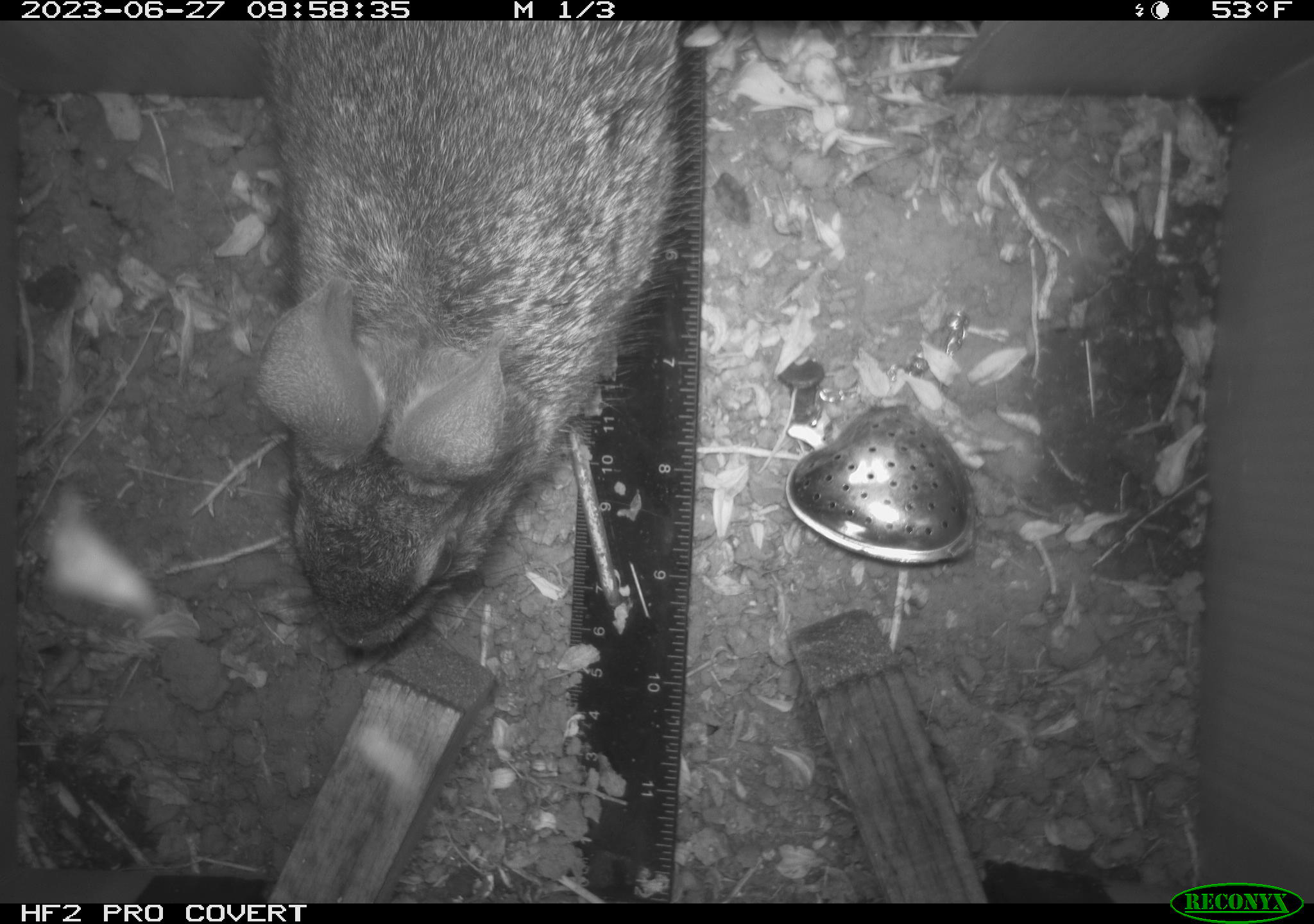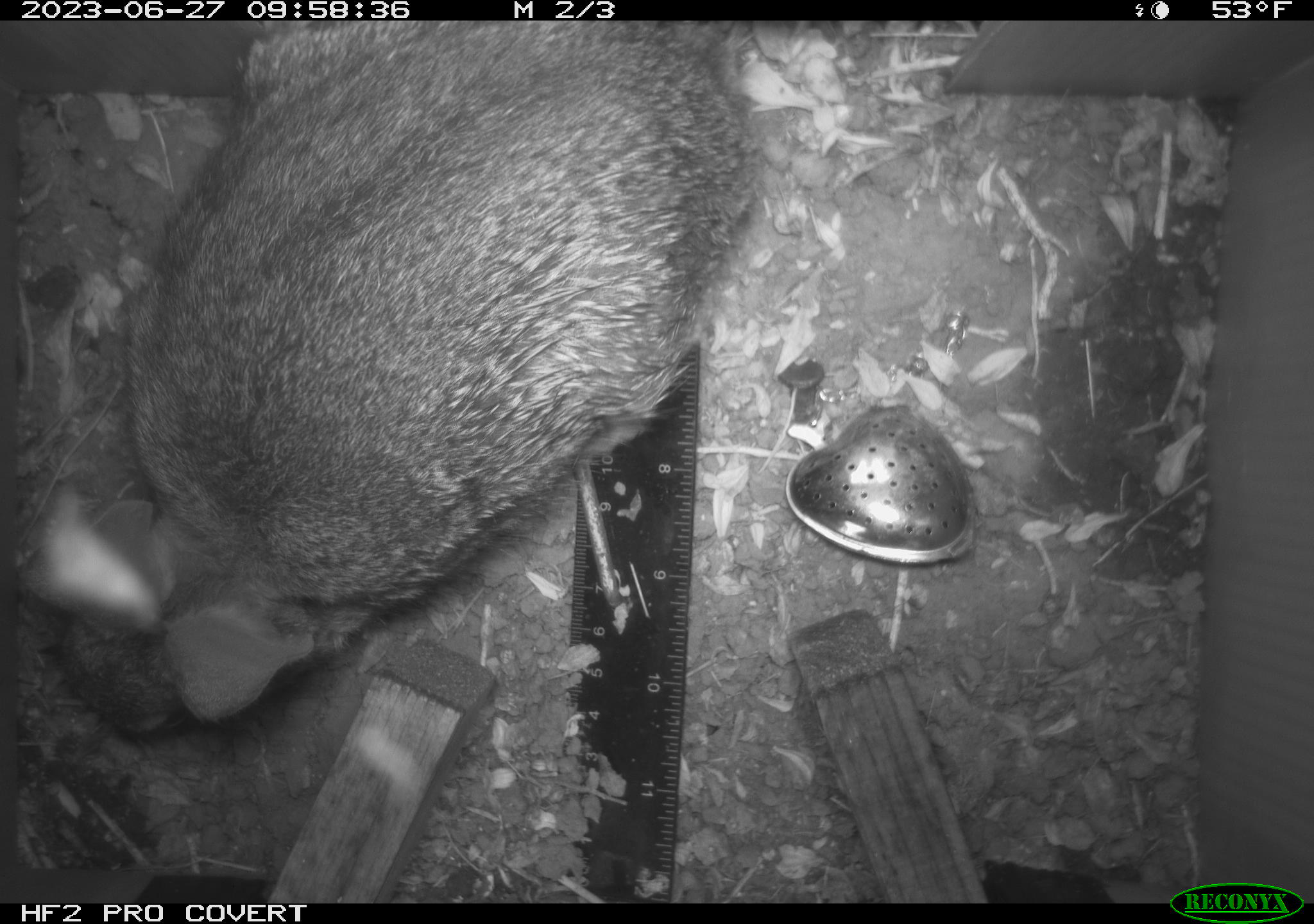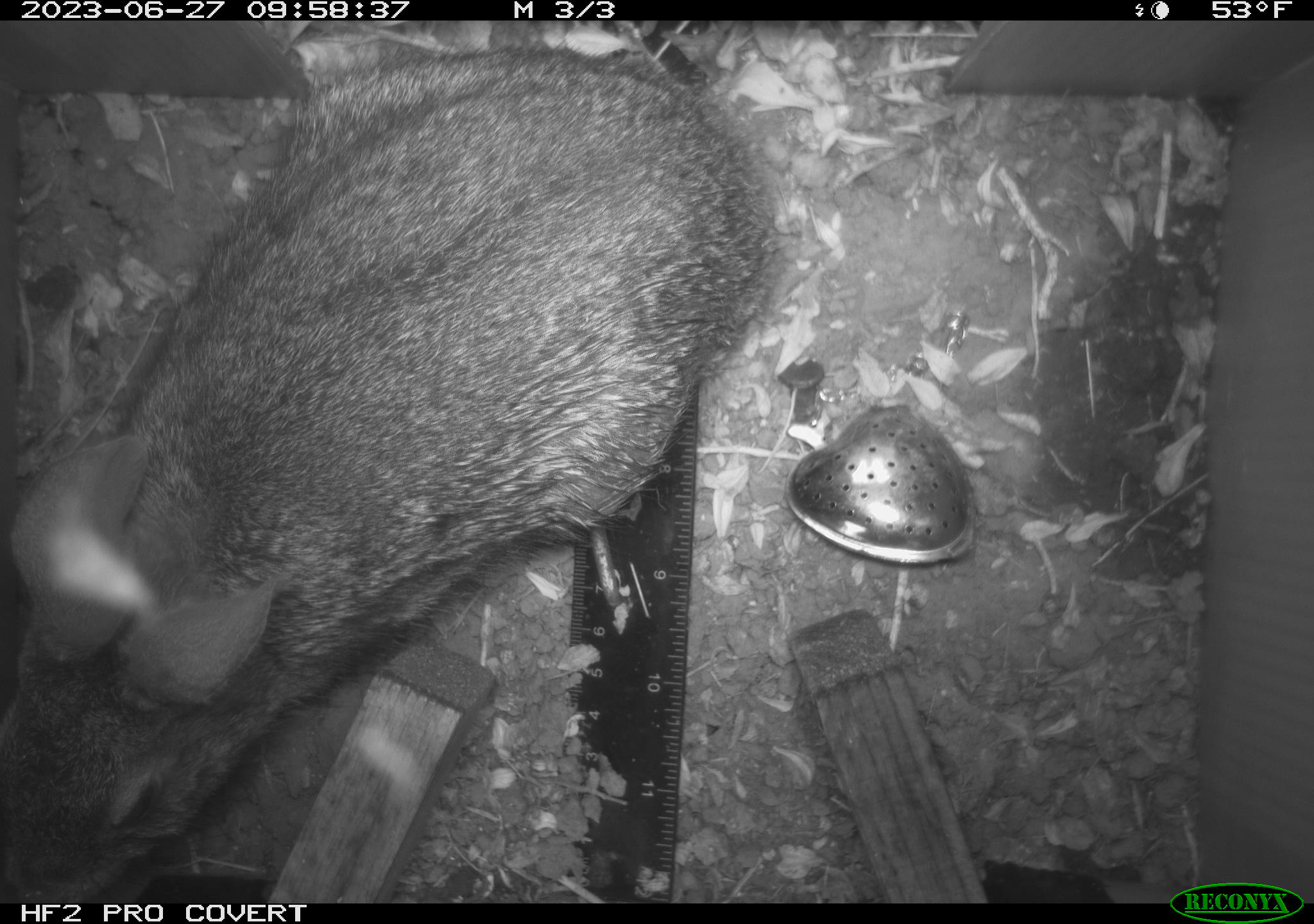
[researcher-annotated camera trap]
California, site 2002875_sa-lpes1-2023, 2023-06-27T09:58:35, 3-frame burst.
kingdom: Animalia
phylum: Chordata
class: Mammalia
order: Lagomorpha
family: Leporidae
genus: Sylvilagus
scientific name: Sylvilagus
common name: cottontail rabbits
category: sylvilagus species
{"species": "sylvilagus species (cottontail rabbits) (Sylvilagus)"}